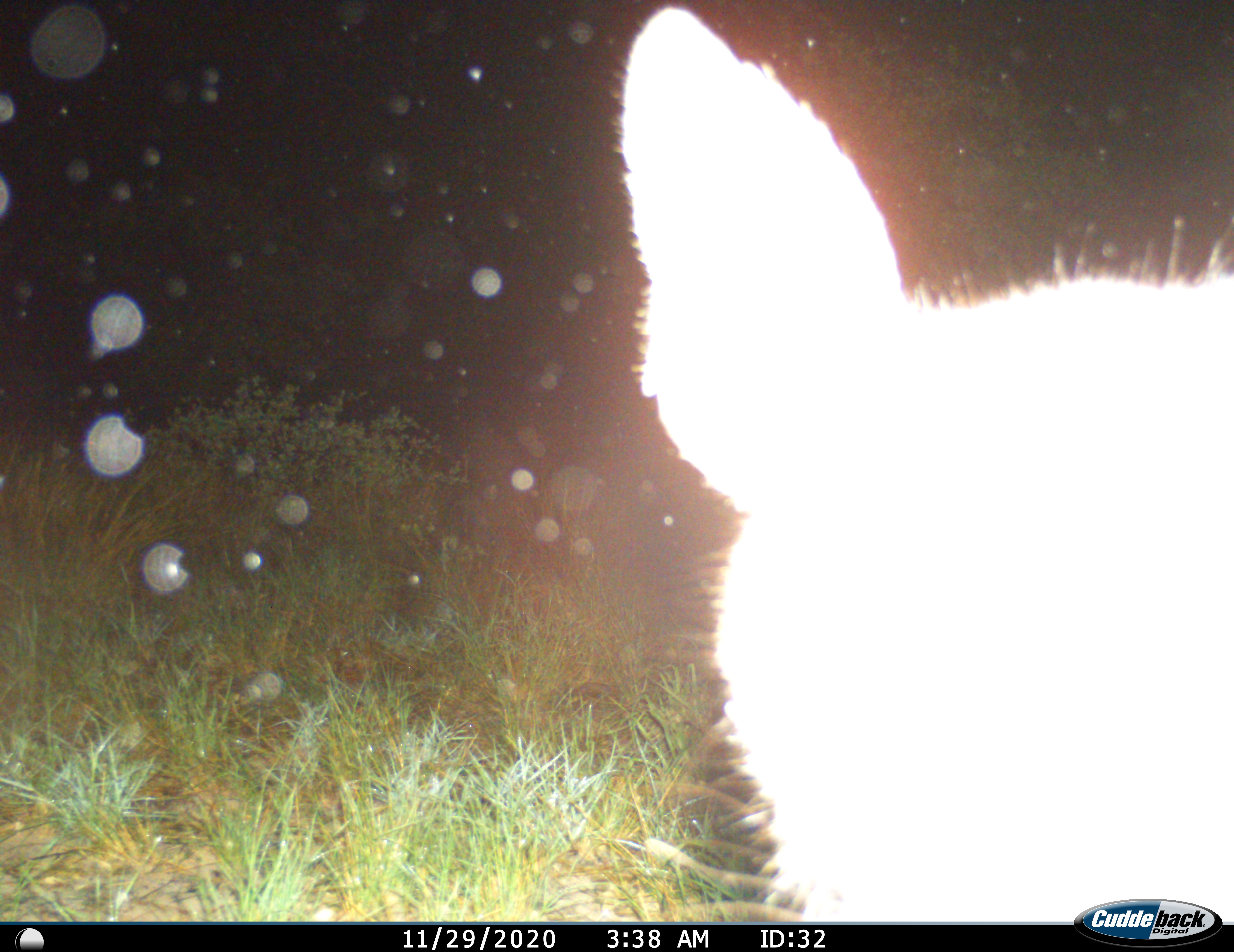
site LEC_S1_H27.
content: unidentified animal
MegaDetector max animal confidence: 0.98